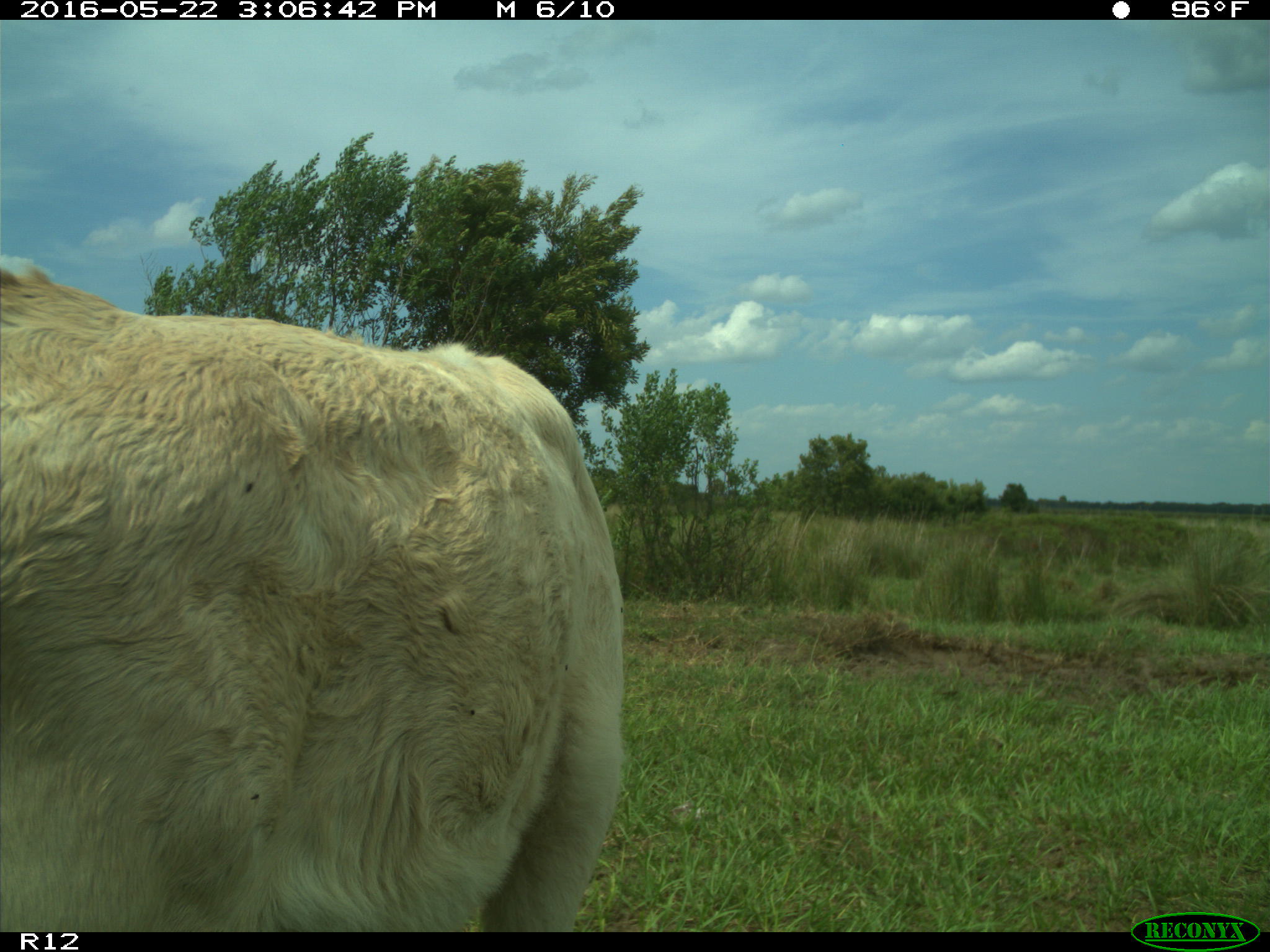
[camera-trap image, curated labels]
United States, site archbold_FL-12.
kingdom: Animalia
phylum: Chordata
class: Mammalia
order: Artiodactyla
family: Bovidae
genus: Bos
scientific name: Bos taurus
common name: domestic cow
Bos taurus (domestic cow).